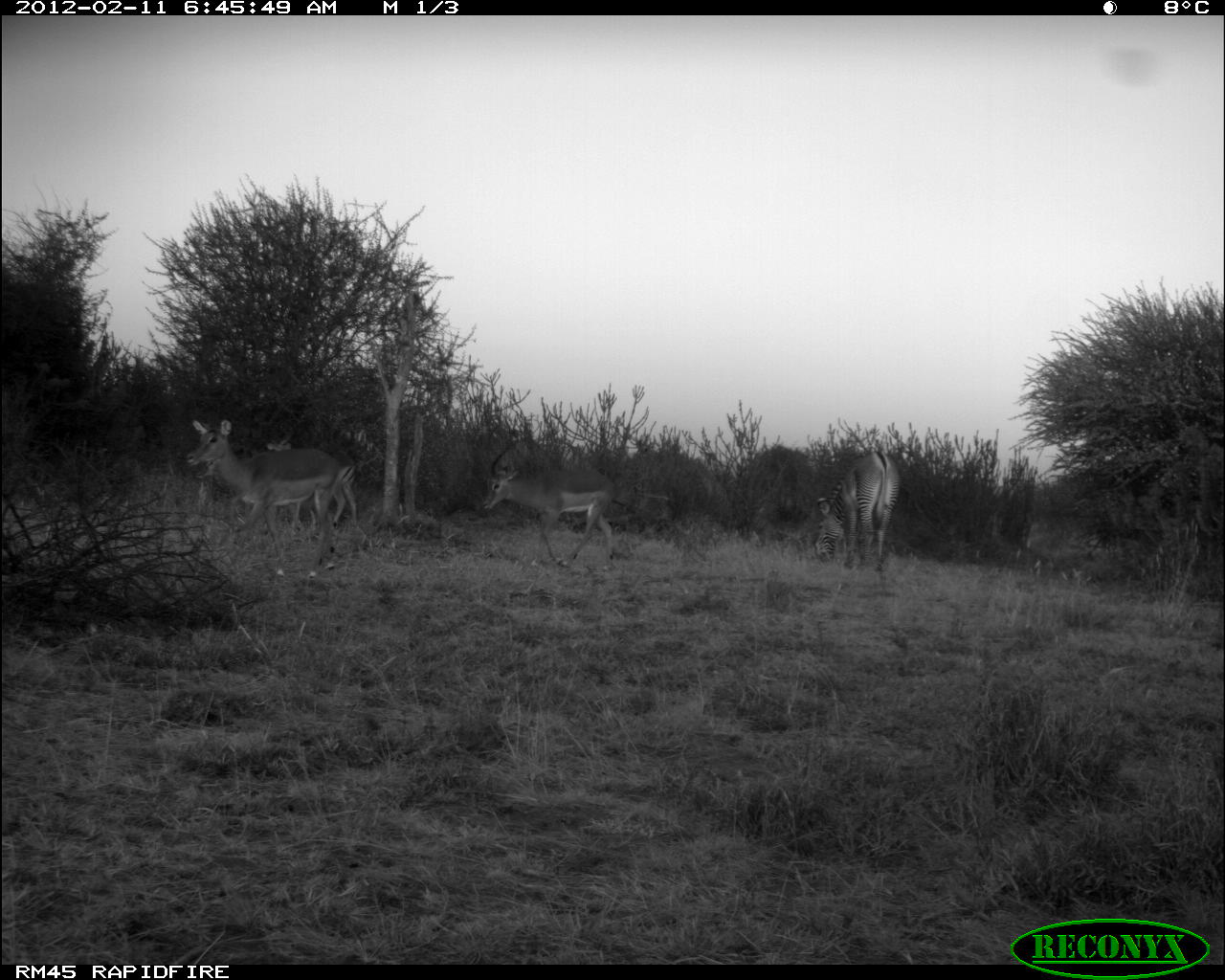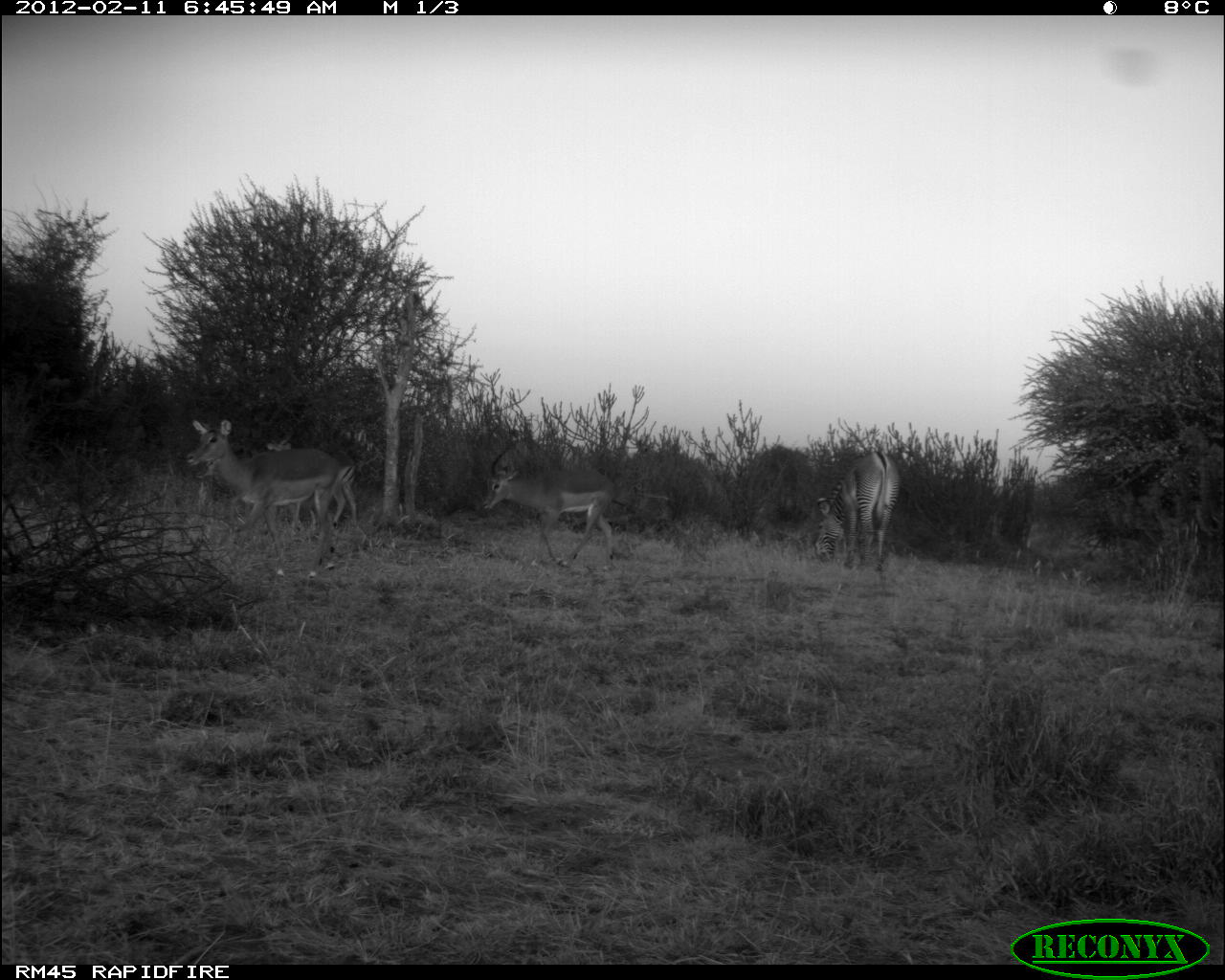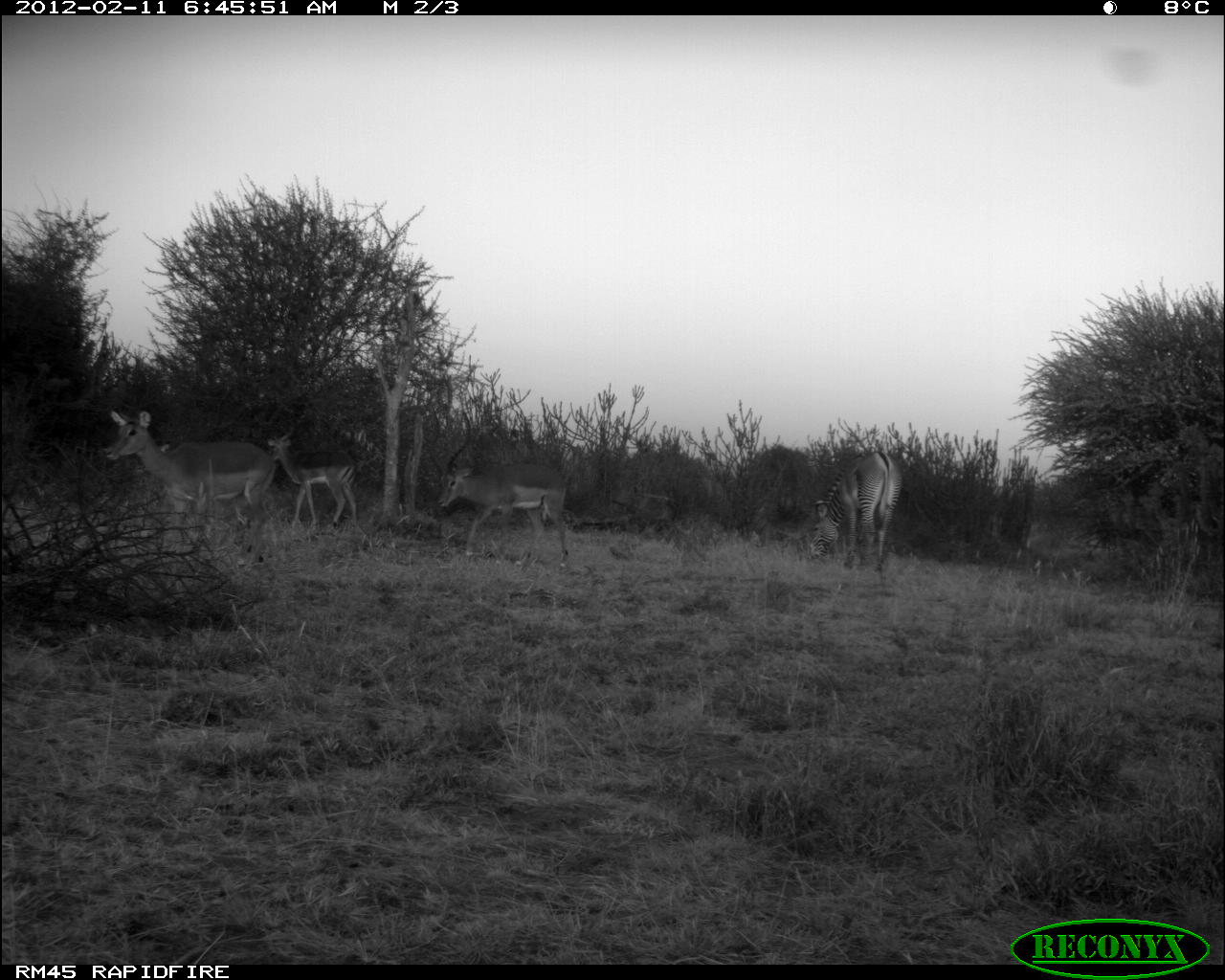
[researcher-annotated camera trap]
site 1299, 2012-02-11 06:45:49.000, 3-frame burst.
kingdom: Animalia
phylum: Chordata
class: Mammalia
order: Perissodactyla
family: Equidae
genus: Equus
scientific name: Equus grevyi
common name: grévy's zebra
Equus grevyi (grévy's zebra), count 1.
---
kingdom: Animalia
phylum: Chordata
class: Mammalia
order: Artiodactyla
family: Bovidae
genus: Aepyceros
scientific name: Aepyceros melampus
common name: impala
Aepyceros melampus (impala), count 3.